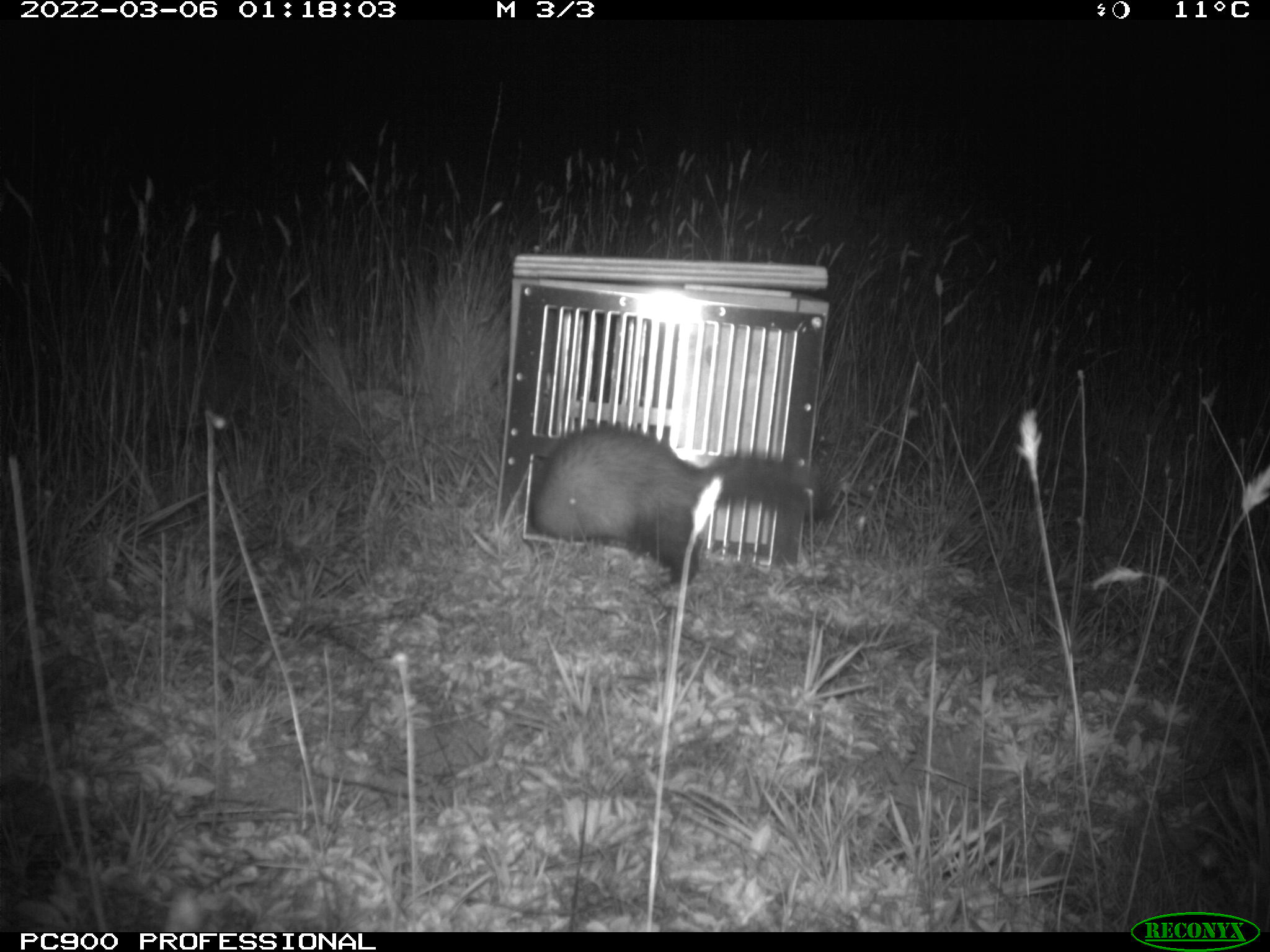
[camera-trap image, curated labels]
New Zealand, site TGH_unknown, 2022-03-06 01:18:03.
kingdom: Animalia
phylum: Chordata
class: Mammalia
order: Carnivora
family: Mustelidae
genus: Mustela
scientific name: Mustela furo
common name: ferret